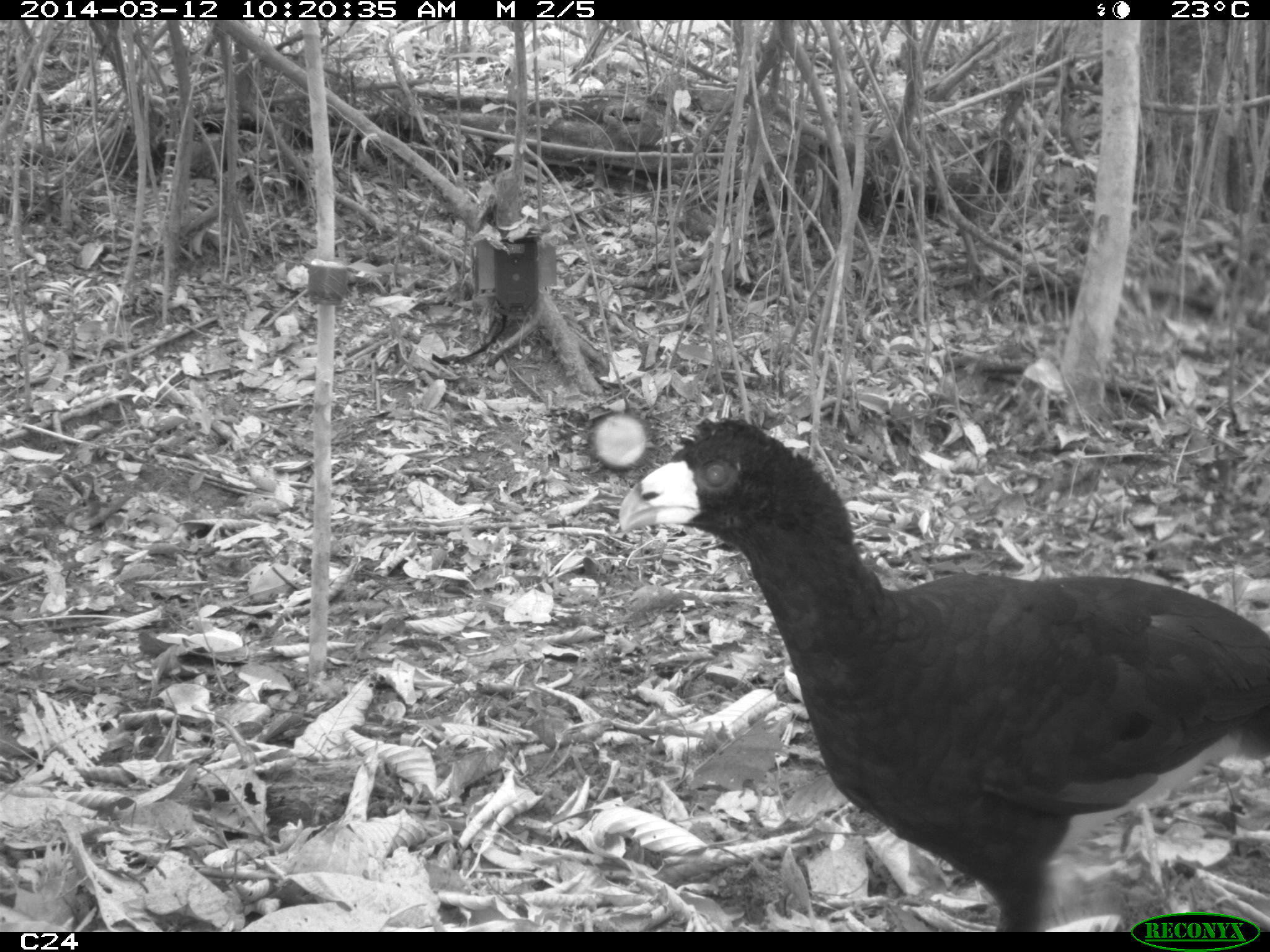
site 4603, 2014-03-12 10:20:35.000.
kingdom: Animalia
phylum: Chordata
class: Aves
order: Galliformes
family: Cracidae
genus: Crax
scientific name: Crax alector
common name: black curassow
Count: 2.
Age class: adult.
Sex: female.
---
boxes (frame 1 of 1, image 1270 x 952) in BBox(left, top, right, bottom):
crax alector: BBox(618, 415, 1270, 932)